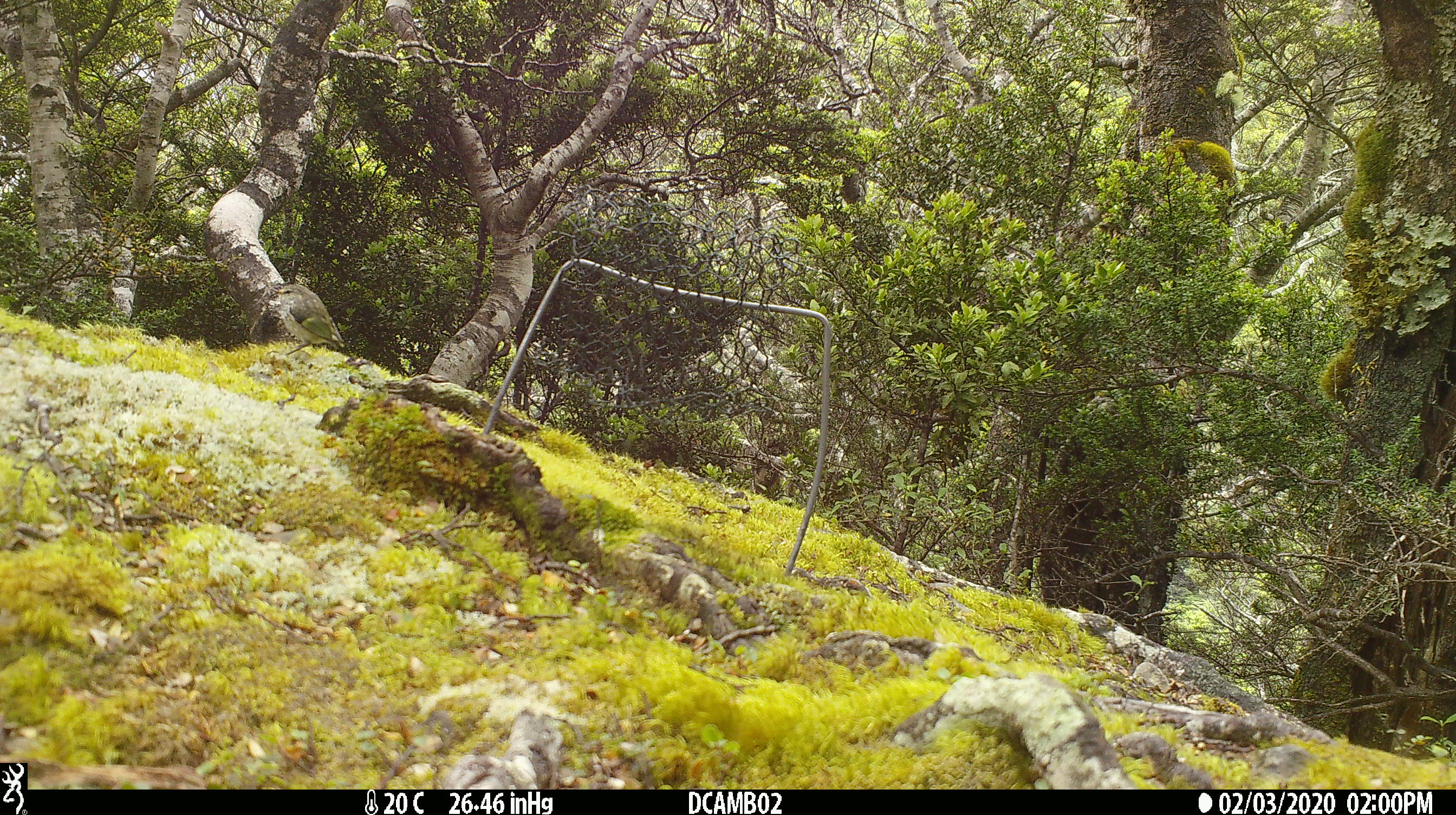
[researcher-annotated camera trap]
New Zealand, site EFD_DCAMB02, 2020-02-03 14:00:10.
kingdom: Animalia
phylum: Chordata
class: Aves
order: Passeriformes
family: Acanthisittidae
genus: Acanthisitta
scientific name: Acanthisitta chloris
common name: rifleman